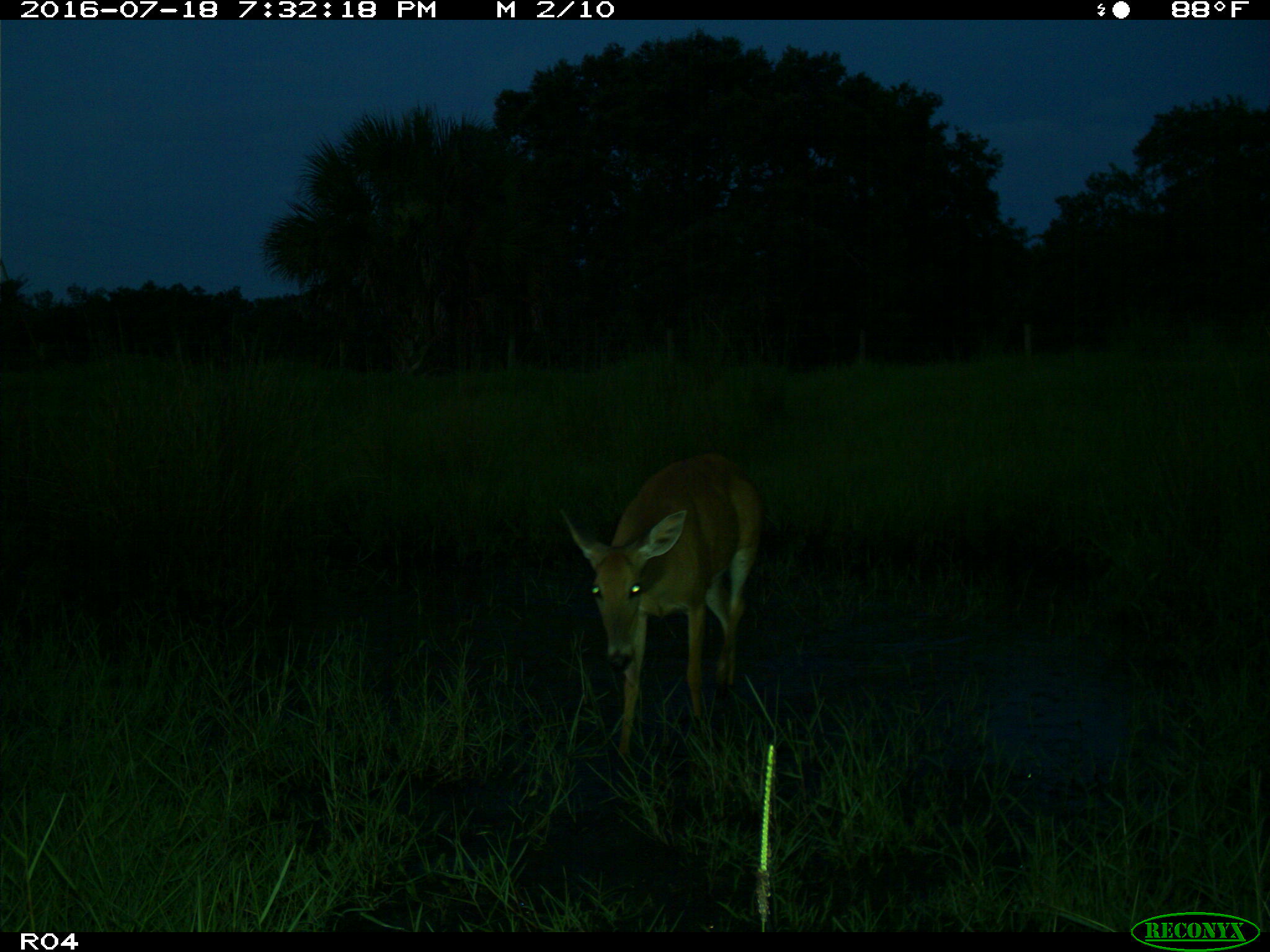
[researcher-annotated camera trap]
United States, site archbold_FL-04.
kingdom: Animalia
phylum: Chordata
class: Mammalia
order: Artiodactyla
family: Cervidae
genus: Odocoileus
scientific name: Odocoileus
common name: deer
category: unidentified deer